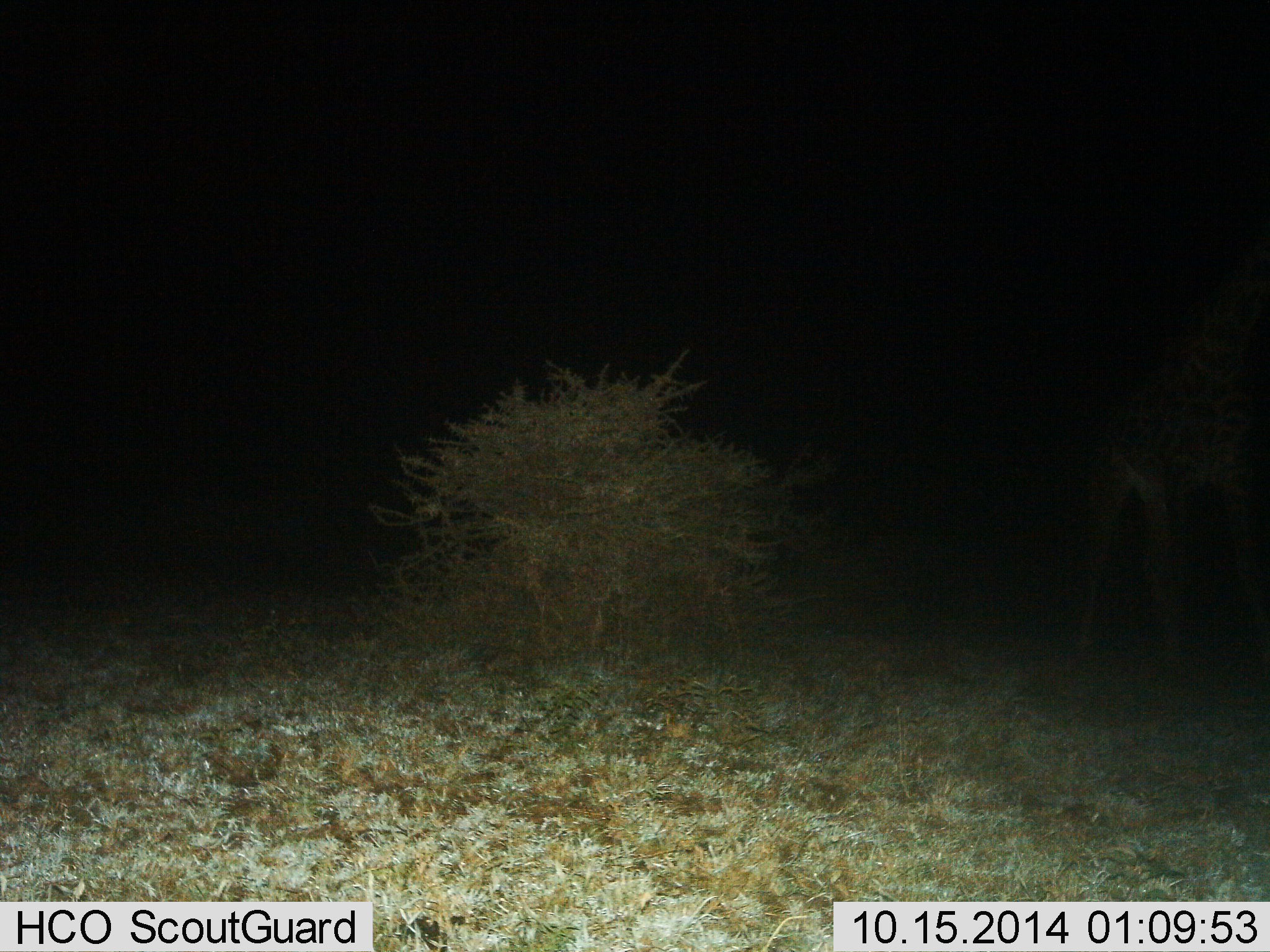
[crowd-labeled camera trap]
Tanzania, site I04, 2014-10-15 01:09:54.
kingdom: Animalia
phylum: Chordata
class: Mammalia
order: Artiodactyla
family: Giraffidae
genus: Giraffa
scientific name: Giraffa camelopardalis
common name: giraffe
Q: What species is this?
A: Giraffe (Giraffa camelopardalis).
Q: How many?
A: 1.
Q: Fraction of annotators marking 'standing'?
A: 80%.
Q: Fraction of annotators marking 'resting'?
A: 0%.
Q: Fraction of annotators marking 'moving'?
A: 20%.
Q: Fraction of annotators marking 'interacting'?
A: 0%.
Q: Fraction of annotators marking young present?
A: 0%.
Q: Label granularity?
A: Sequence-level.